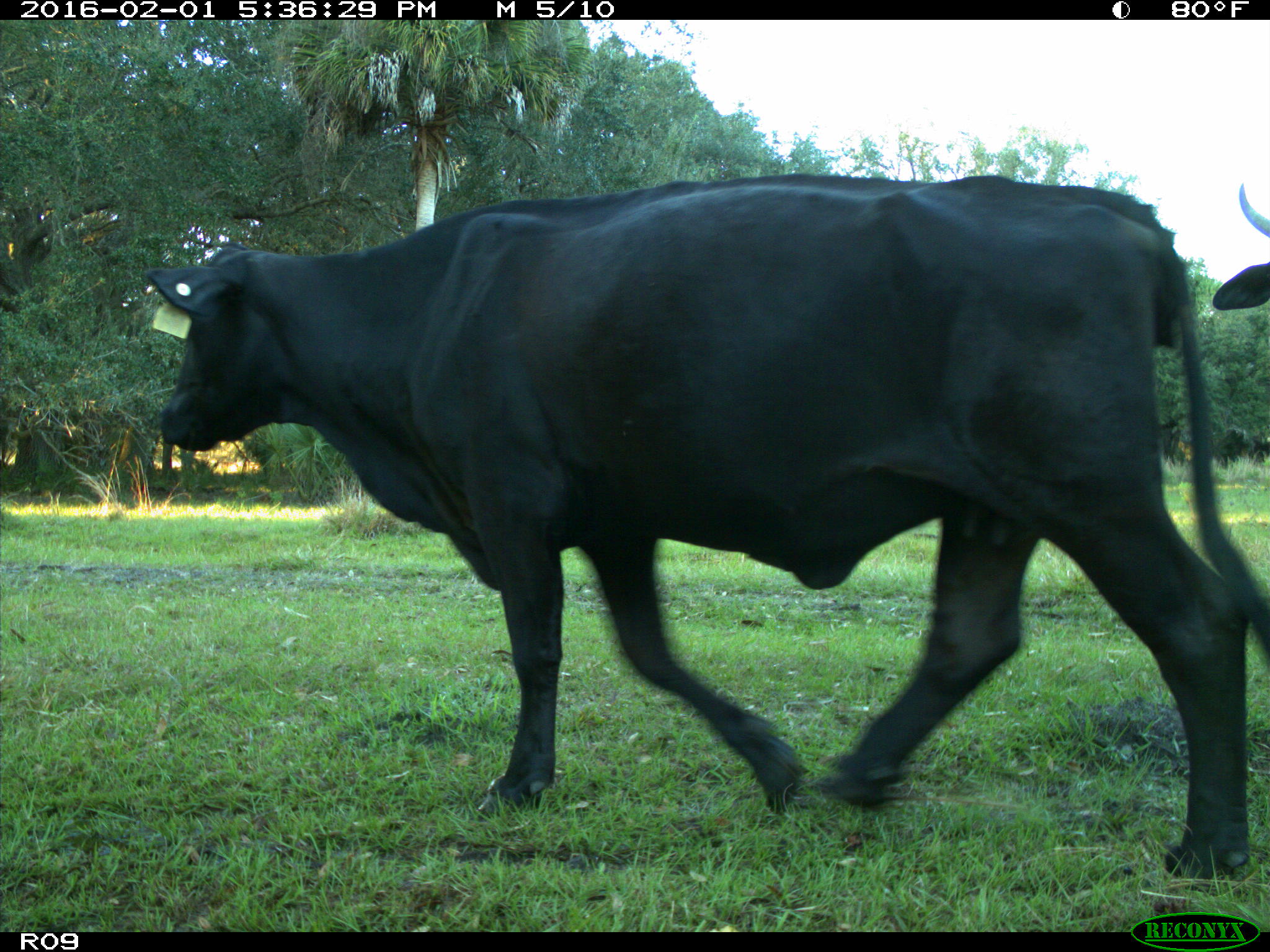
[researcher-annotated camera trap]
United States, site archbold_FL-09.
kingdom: Animalia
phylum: Chordata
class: Mammalia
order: Artiodactyla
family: Bovidae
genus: Bos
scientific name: Bos taurus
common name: domestic cow